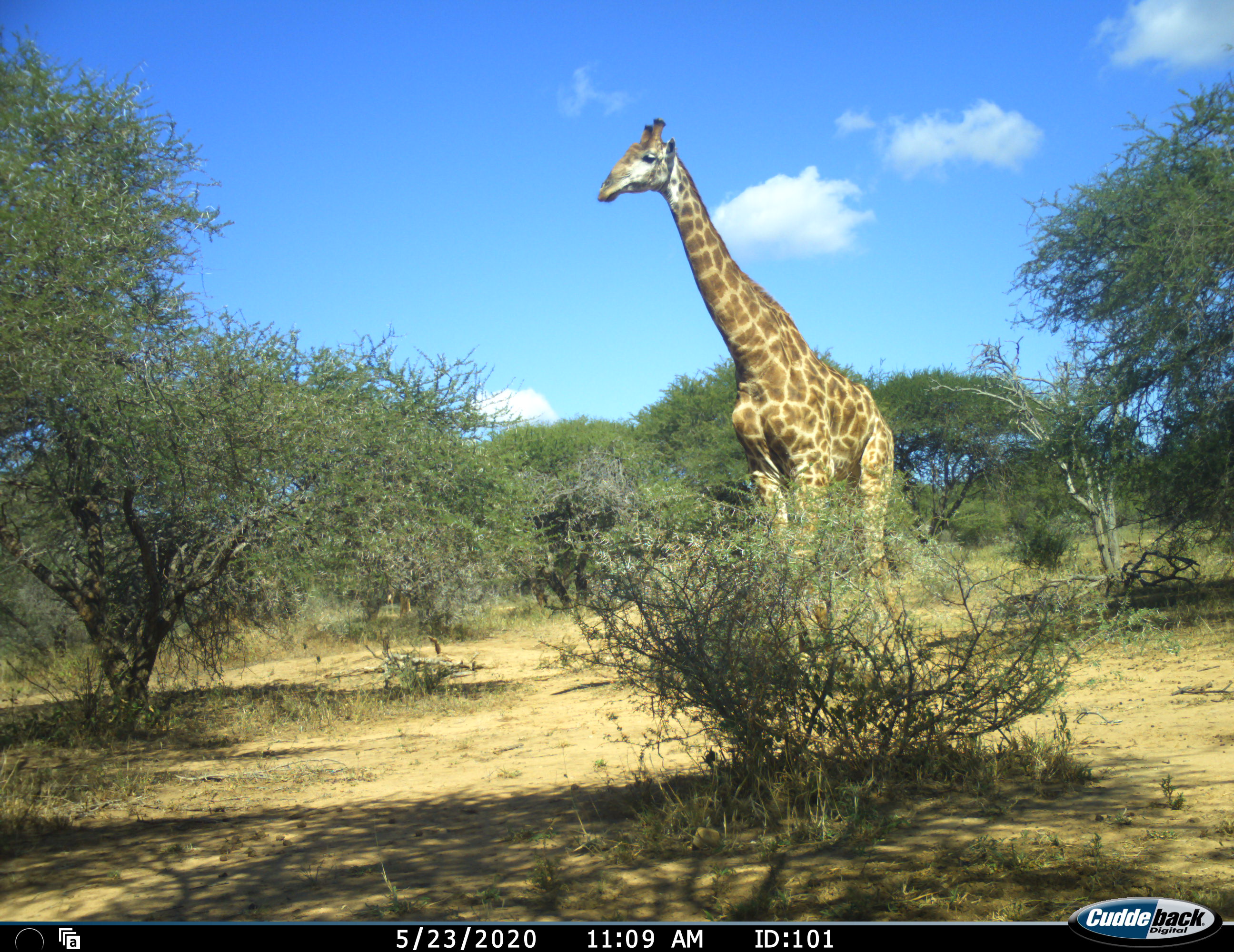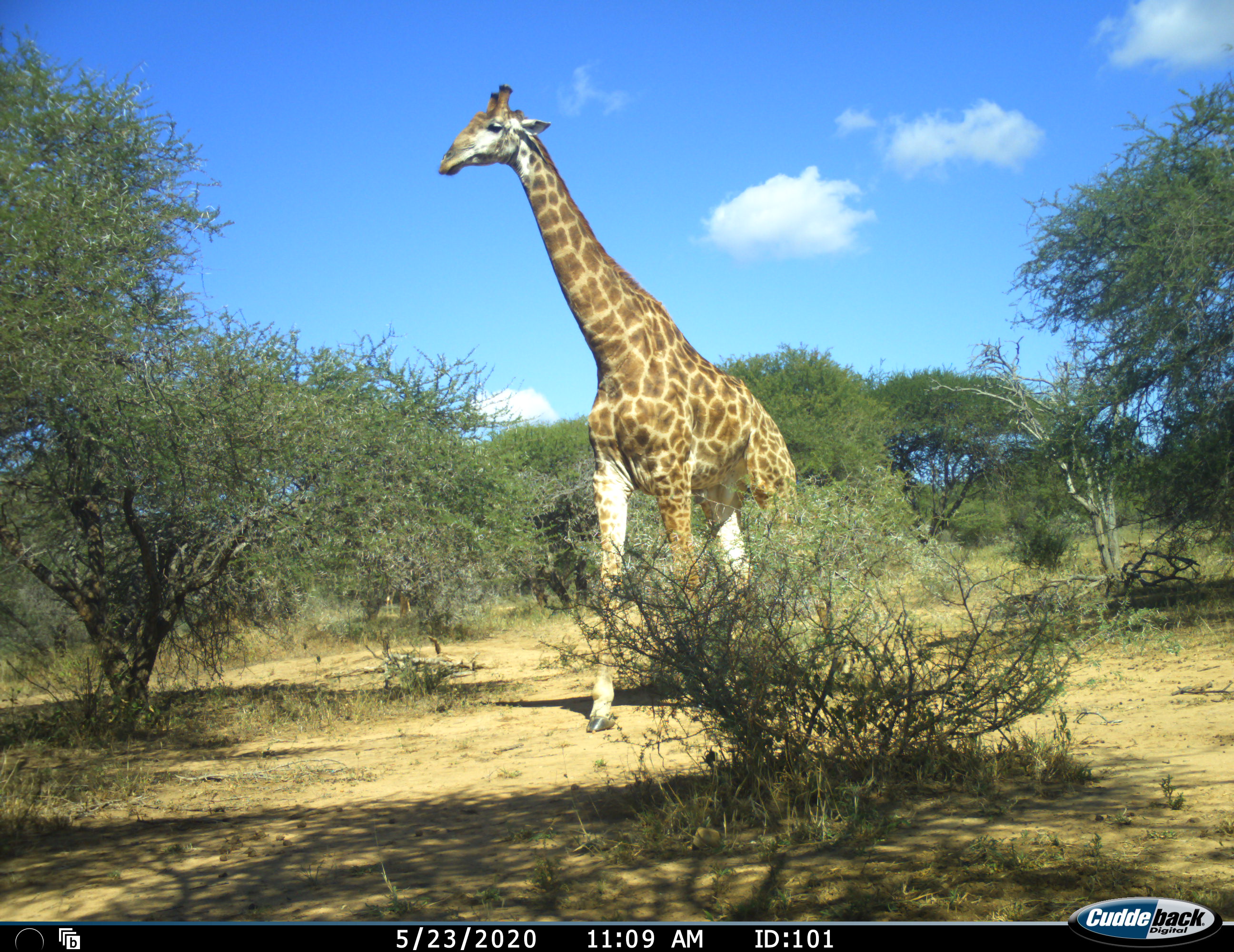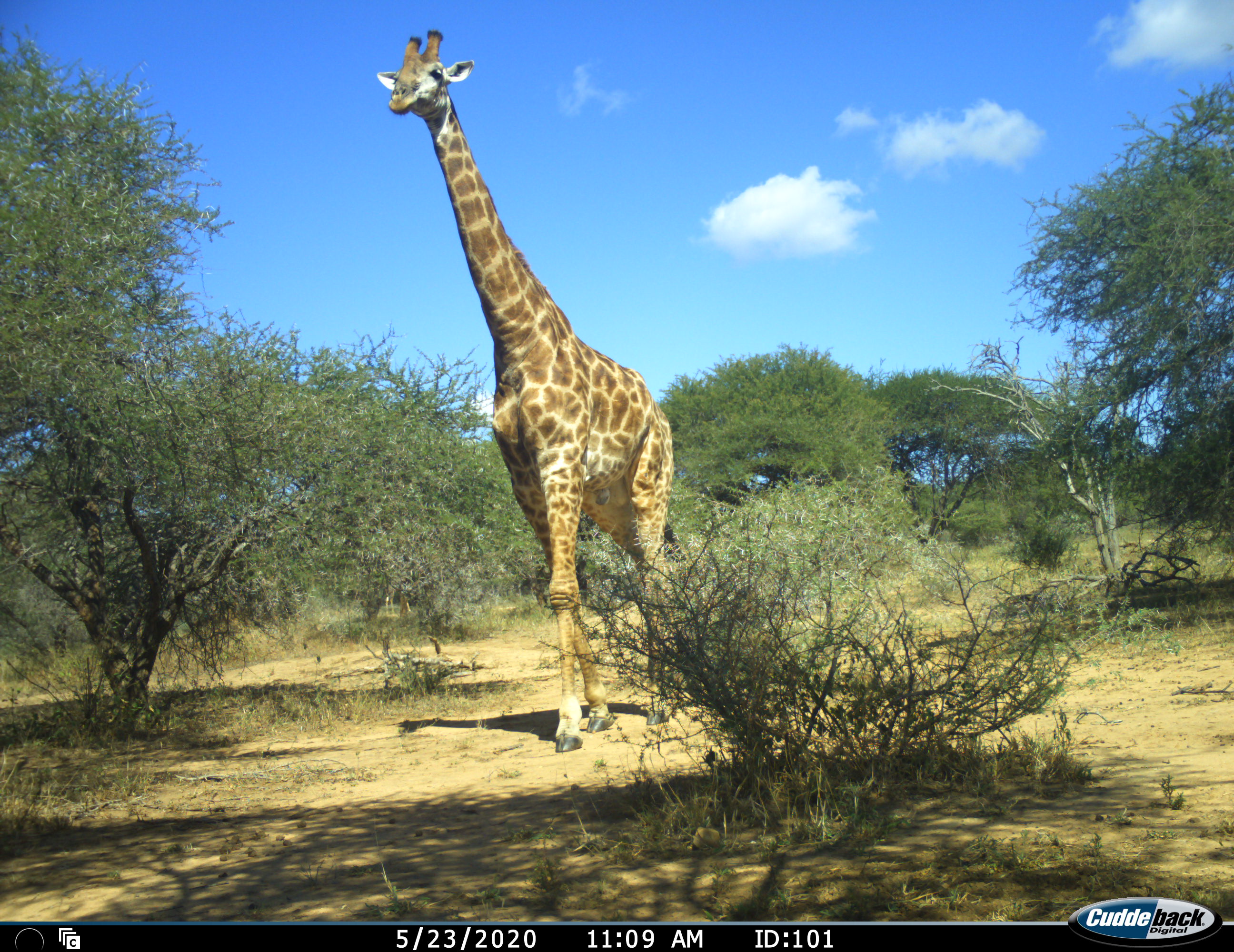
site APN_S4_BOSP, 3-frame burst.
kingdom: Animalia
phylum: Chordata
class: Mammalia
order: Artiodactyla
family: Giraffidae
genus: Giraffa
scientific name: Giraffa camelopardalis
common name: giraffe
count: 1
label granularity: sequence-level